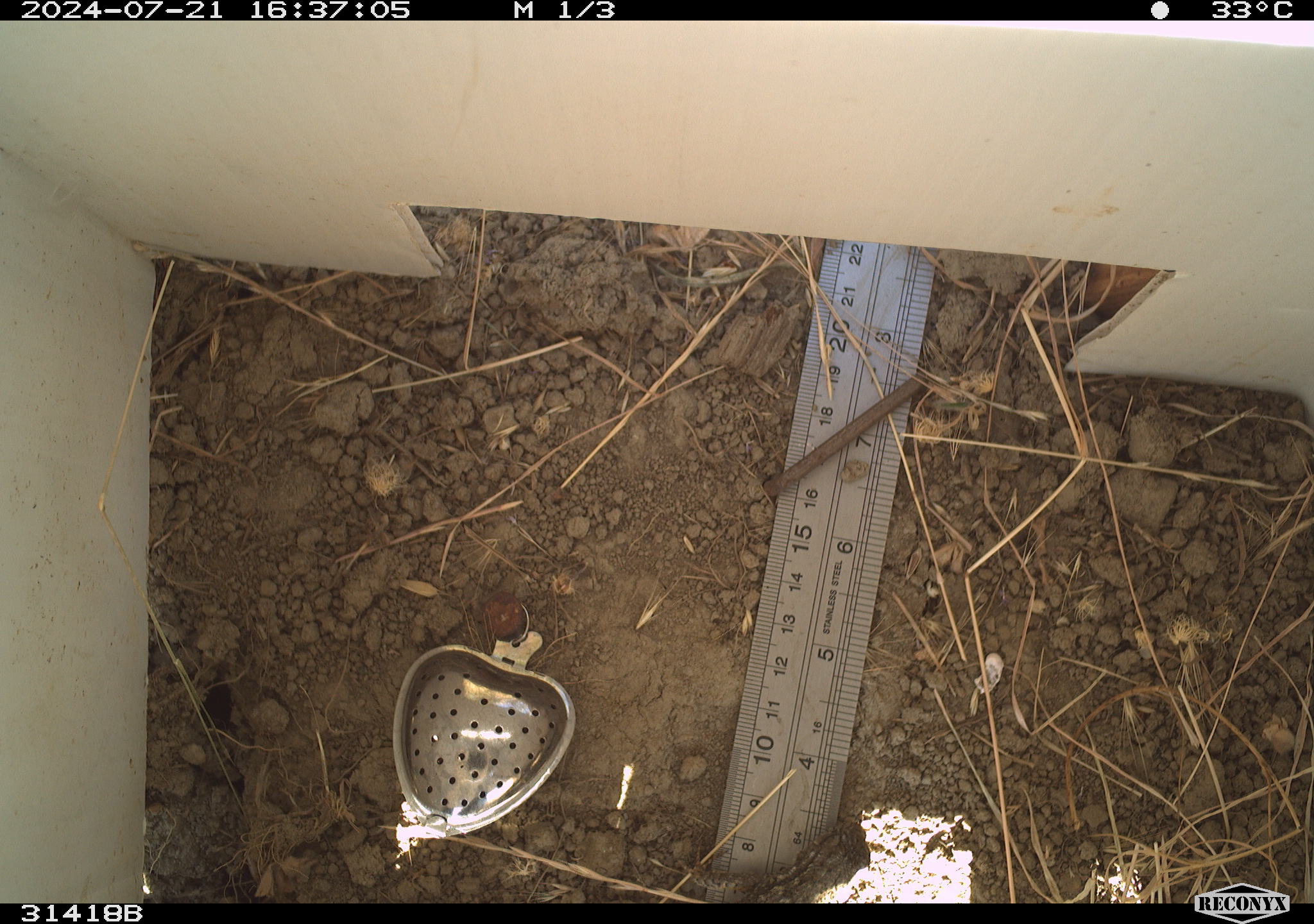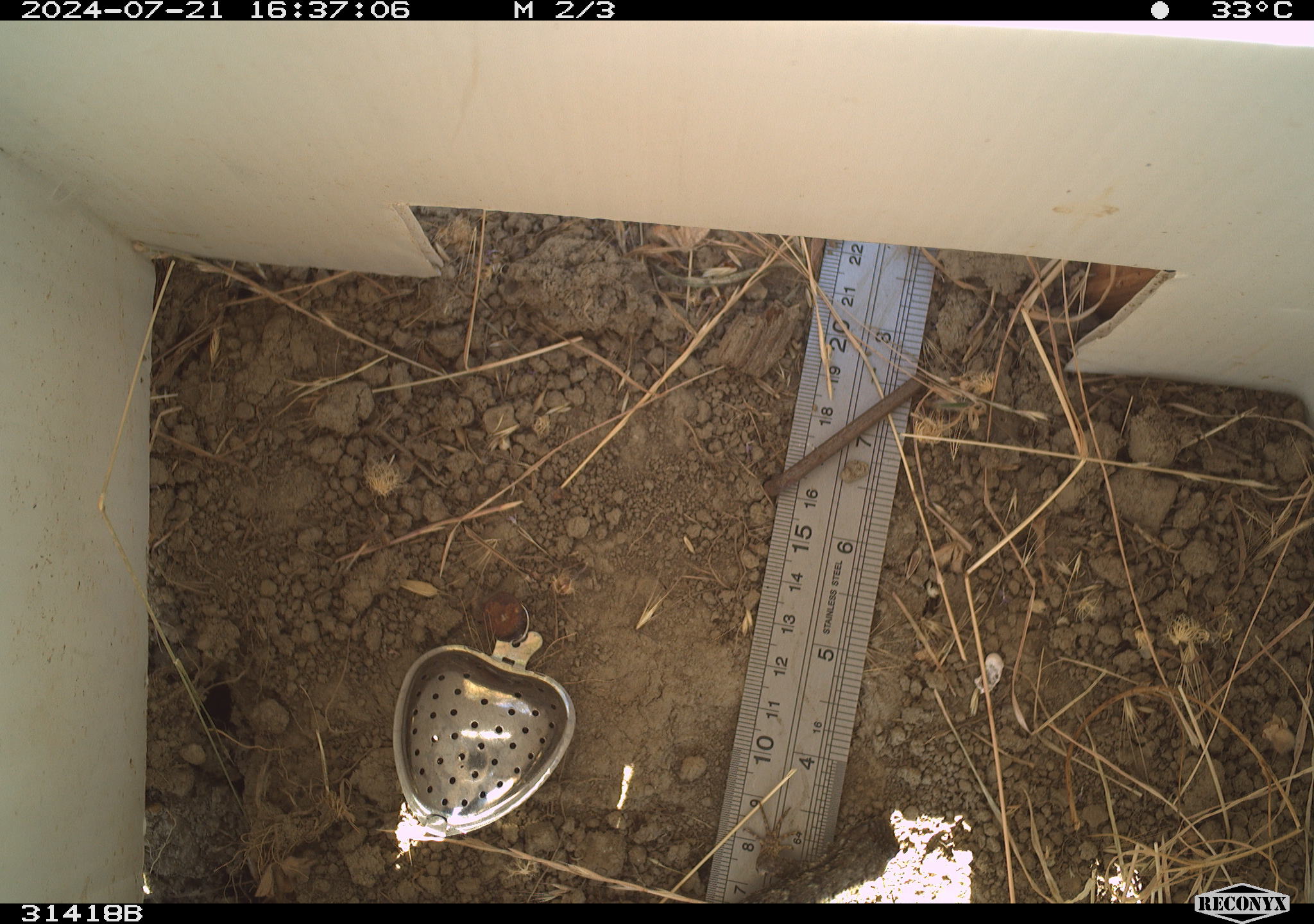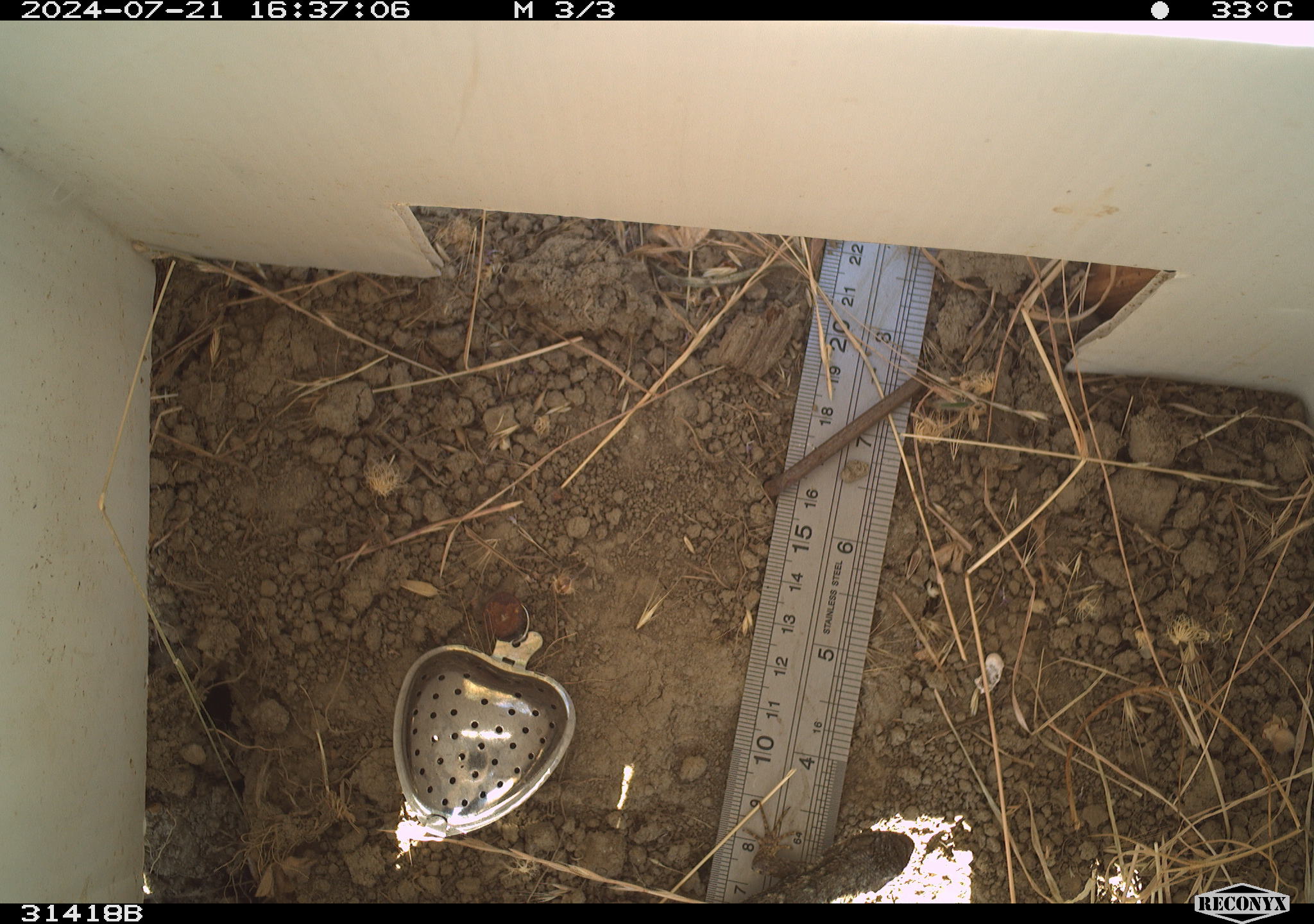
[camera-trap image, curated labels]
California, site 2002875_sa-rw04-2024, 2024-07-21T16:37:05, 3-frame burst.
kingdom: Animalia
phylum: Chordata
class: Reptilia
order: Squamata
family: Phrynosomatidae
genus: Sceloporus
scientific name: Sceloporus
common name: spiny lizards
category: sceloporus species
Sceloporus species (spiny lizards) (Sceloporus).